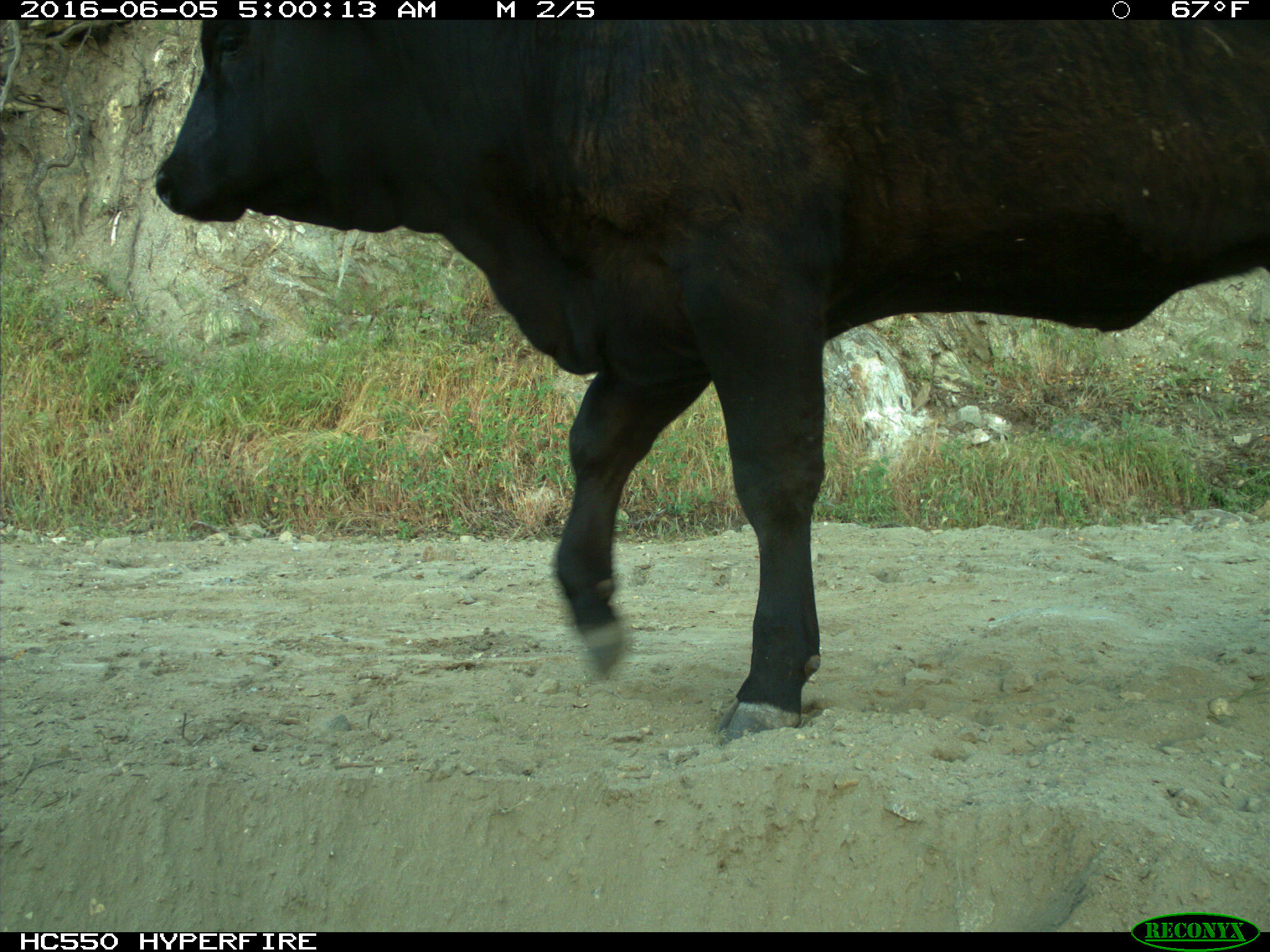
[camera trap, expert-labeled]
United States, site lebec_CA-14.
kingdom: Animalia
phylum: Chordata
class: Mammalia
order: Artiodactyla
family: Bovidae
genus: Bos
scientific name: Bos taurus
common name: domestic cow